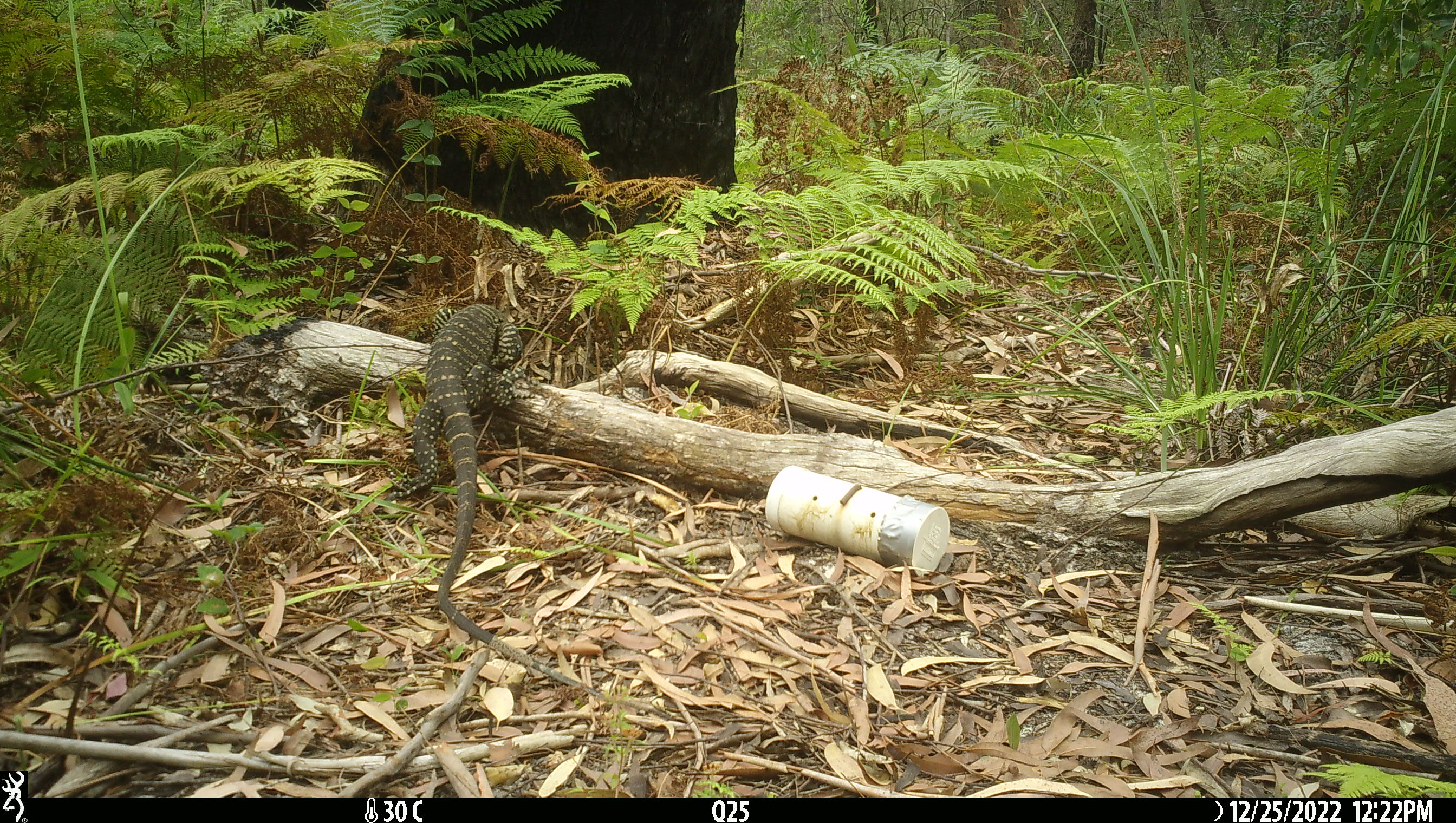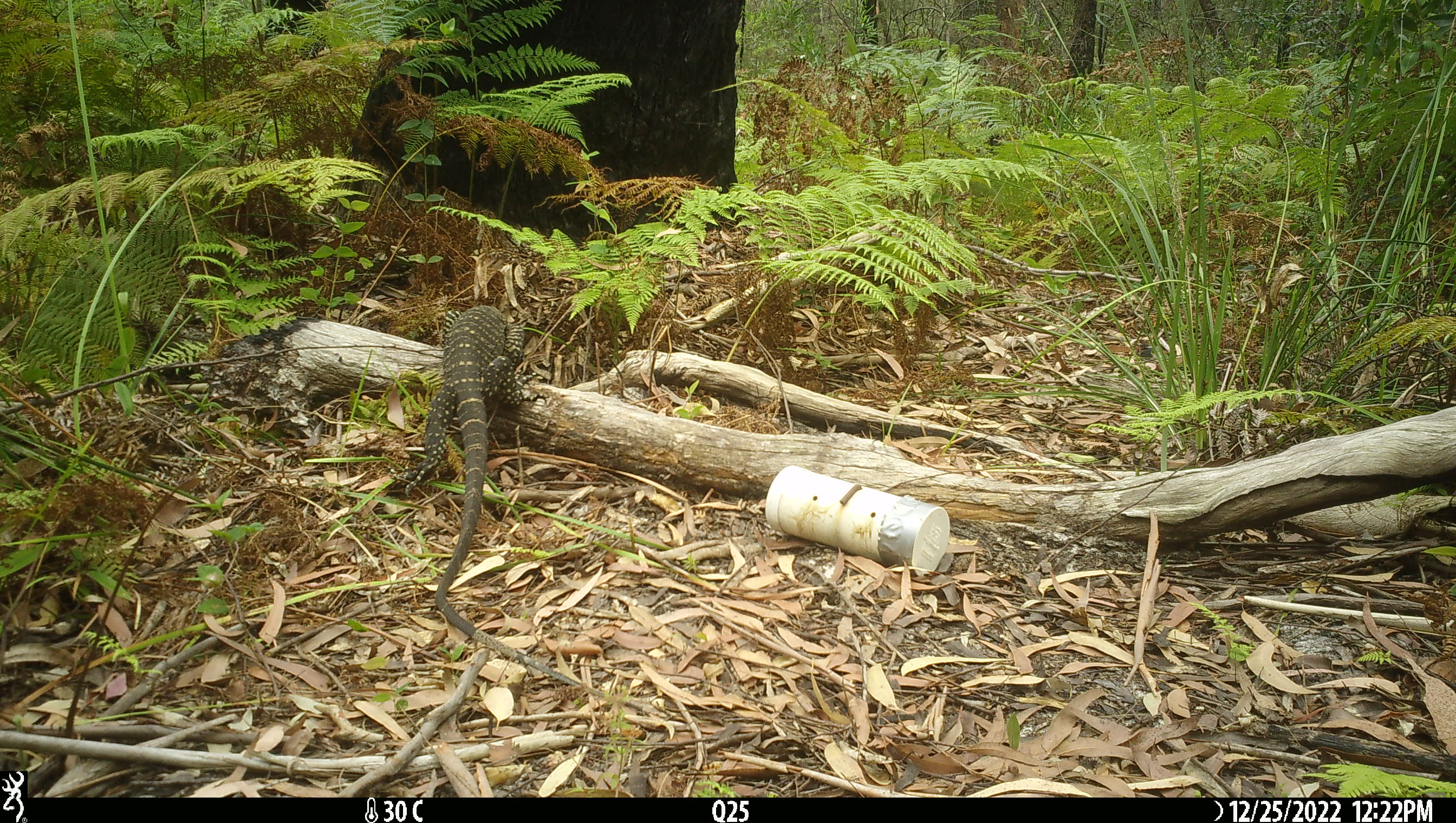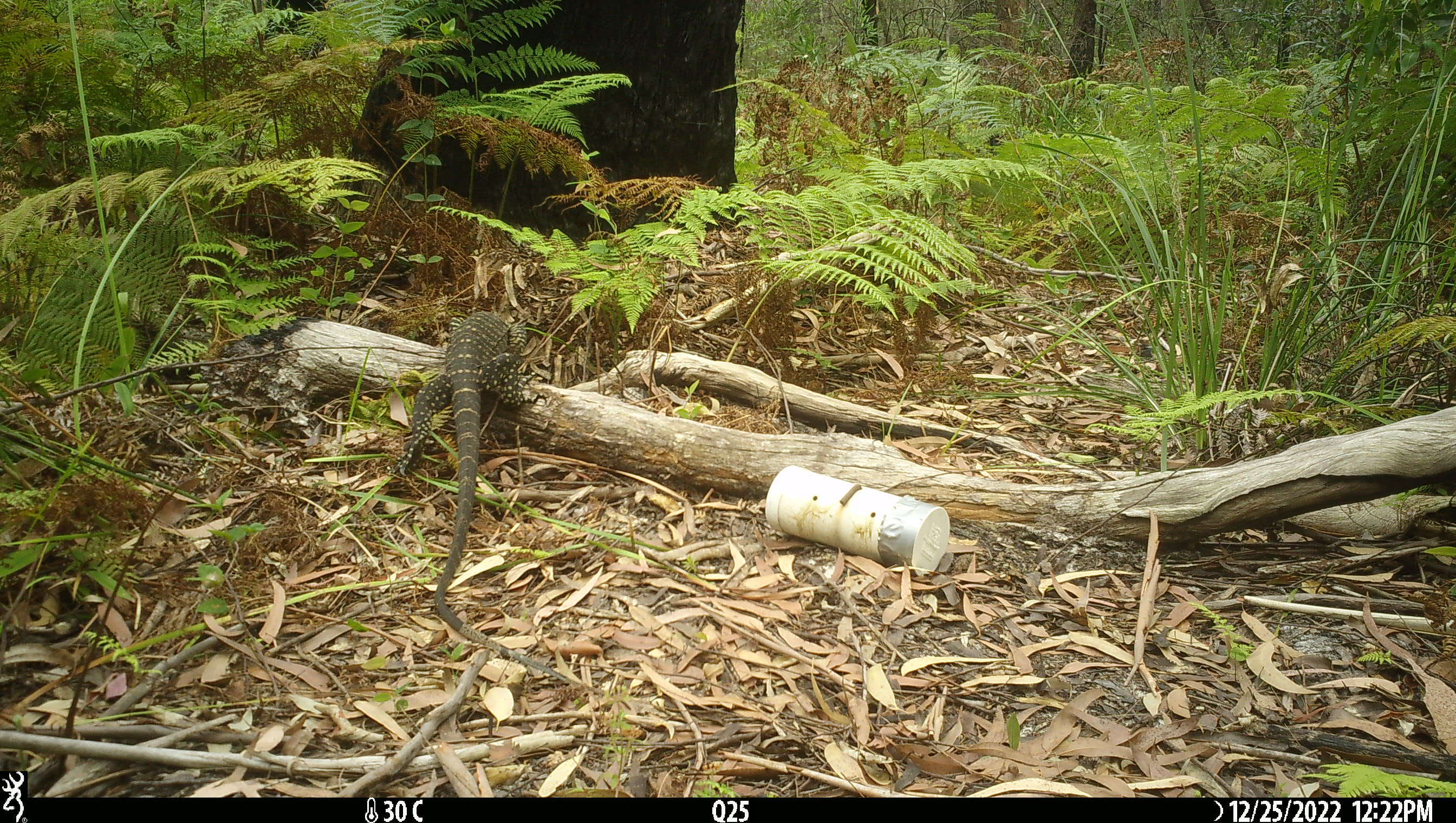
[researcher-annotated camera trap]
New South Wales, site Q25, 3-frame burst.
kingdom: Animalia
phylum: Chordata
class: Reptilia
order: Squamata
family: Varanidae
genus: Varanus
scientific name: Varanus varius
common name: lace monitor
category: goanna